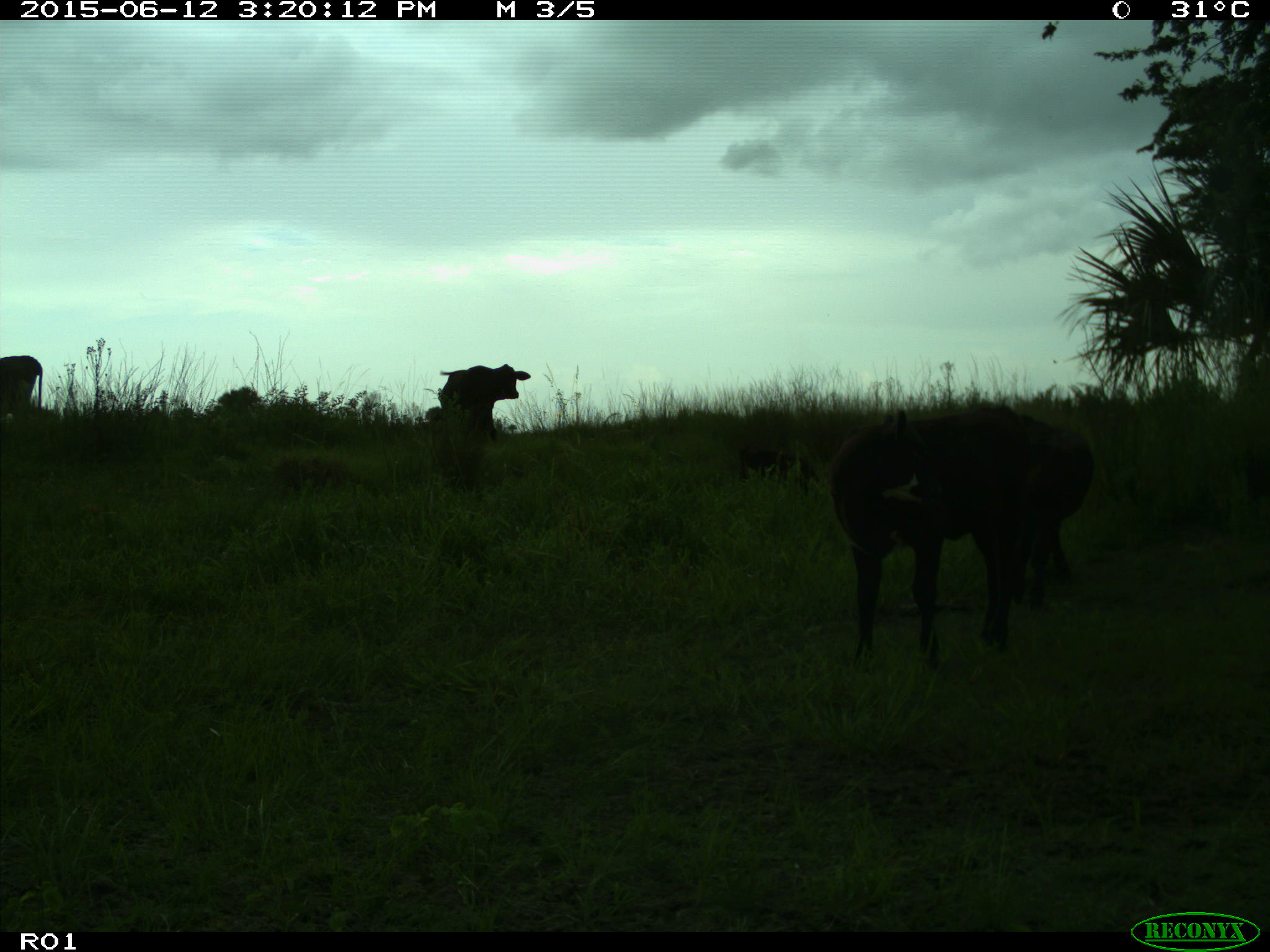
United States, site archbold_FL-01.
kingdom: Animalia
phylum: Chordata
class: Mammalia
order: Artiodactyla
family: Bovidae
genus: Bos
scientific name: Bos taurus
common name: domestic cow